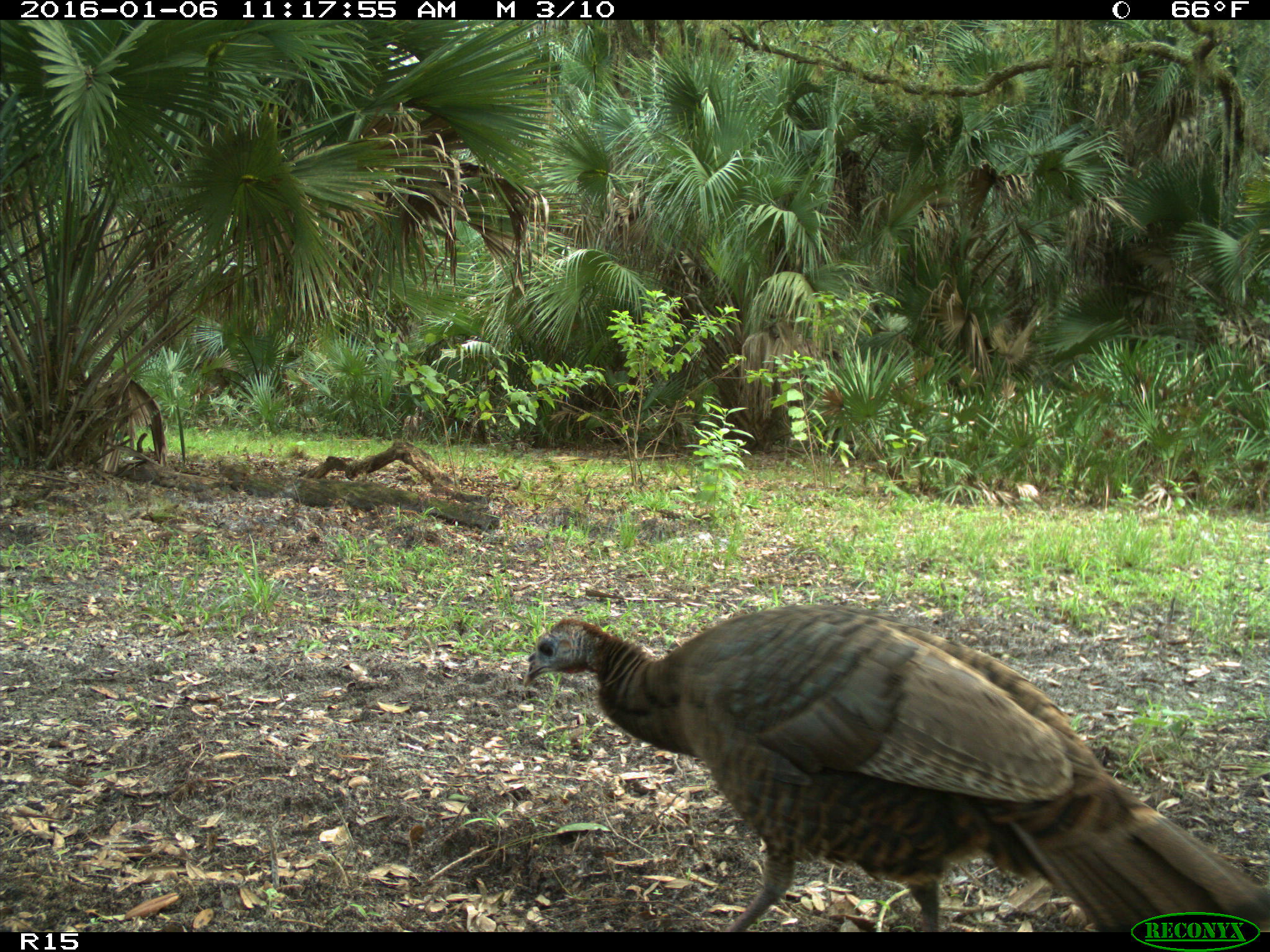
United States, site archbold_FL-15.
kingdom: Animalia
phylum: Chordata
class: Aves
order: Galliformes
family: Phasianidae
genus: Meleagris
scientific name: Meleagris gallopavo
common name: wild turkey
Meleagris gallopavo (wild turkey).